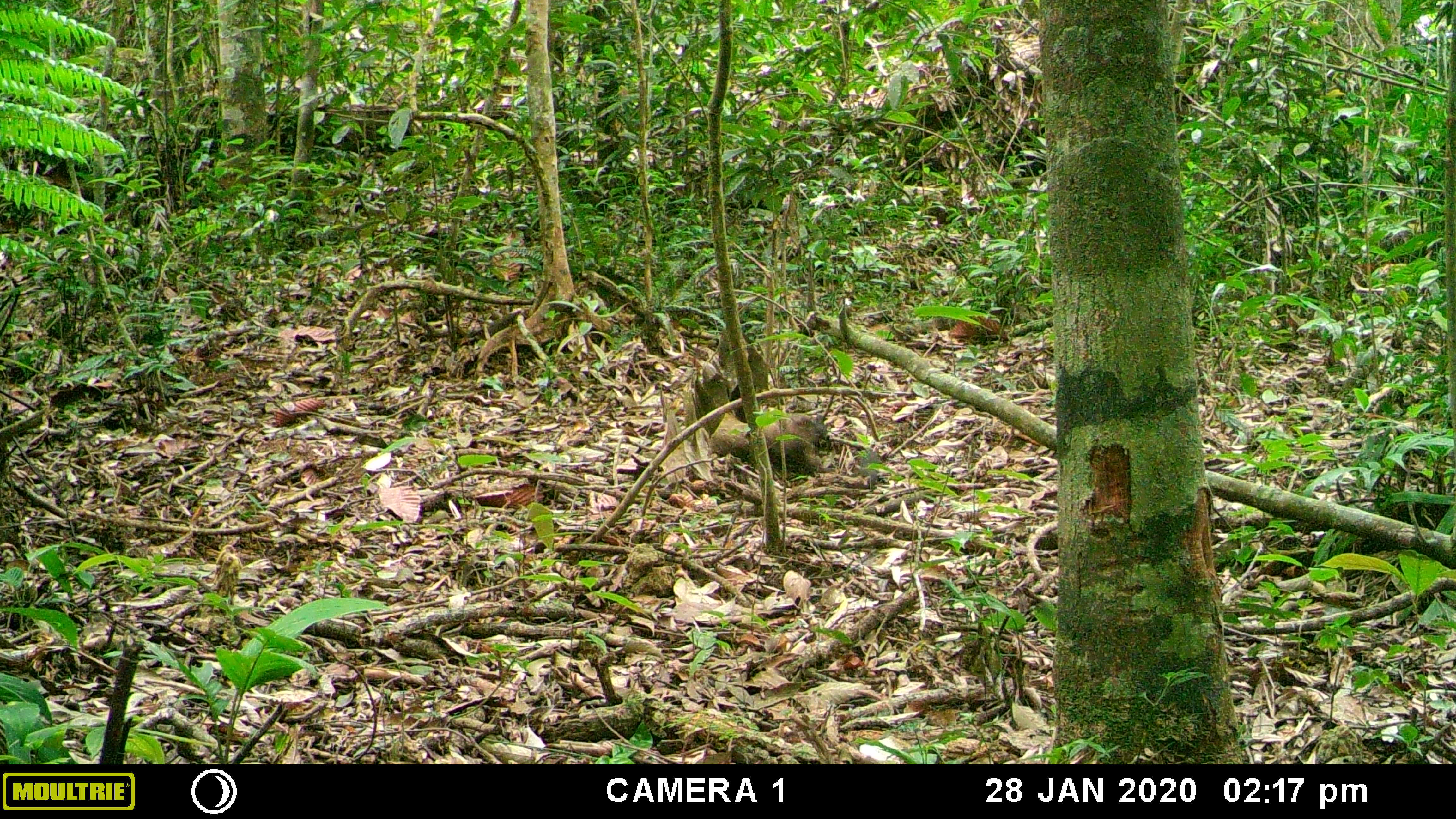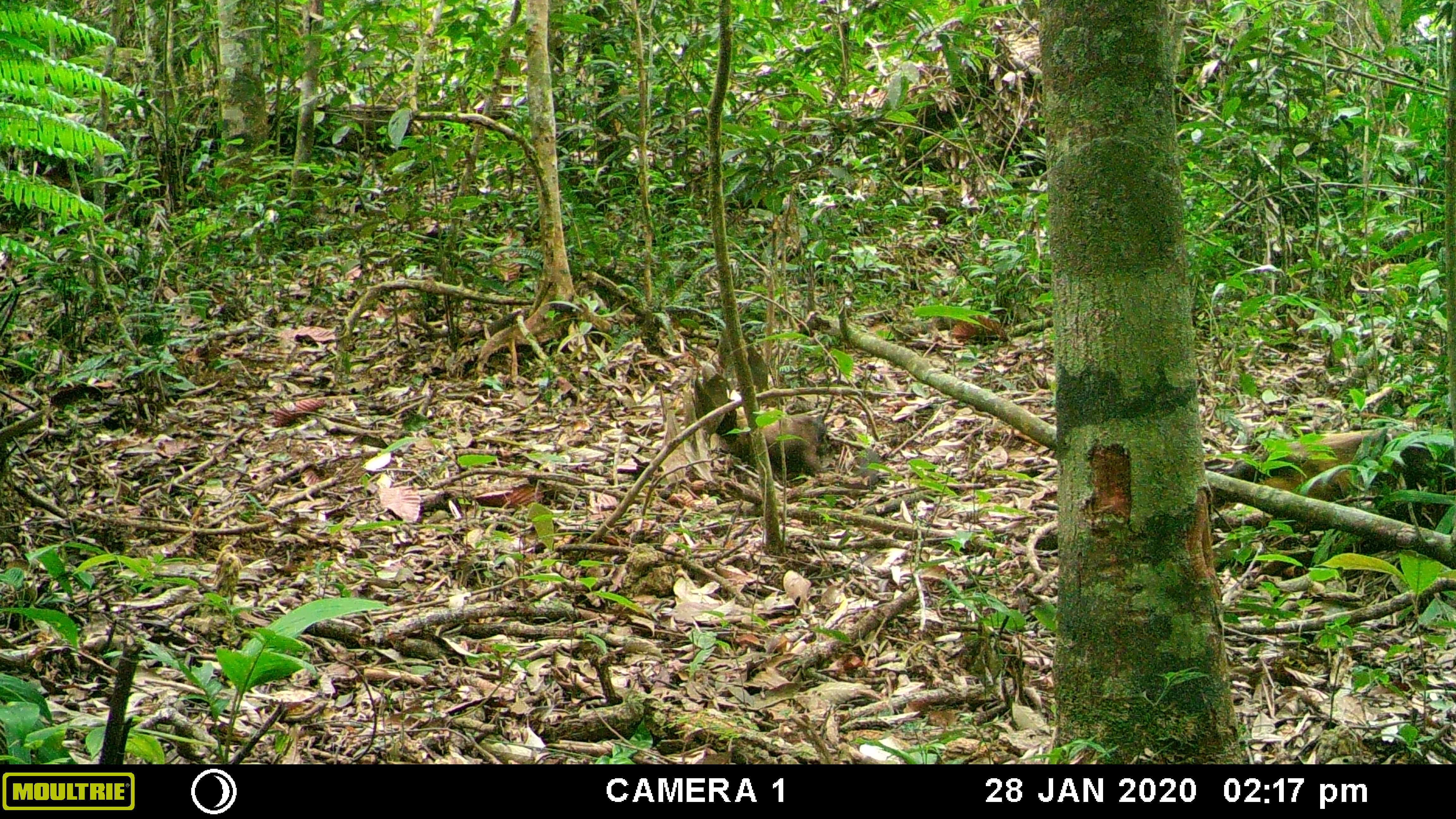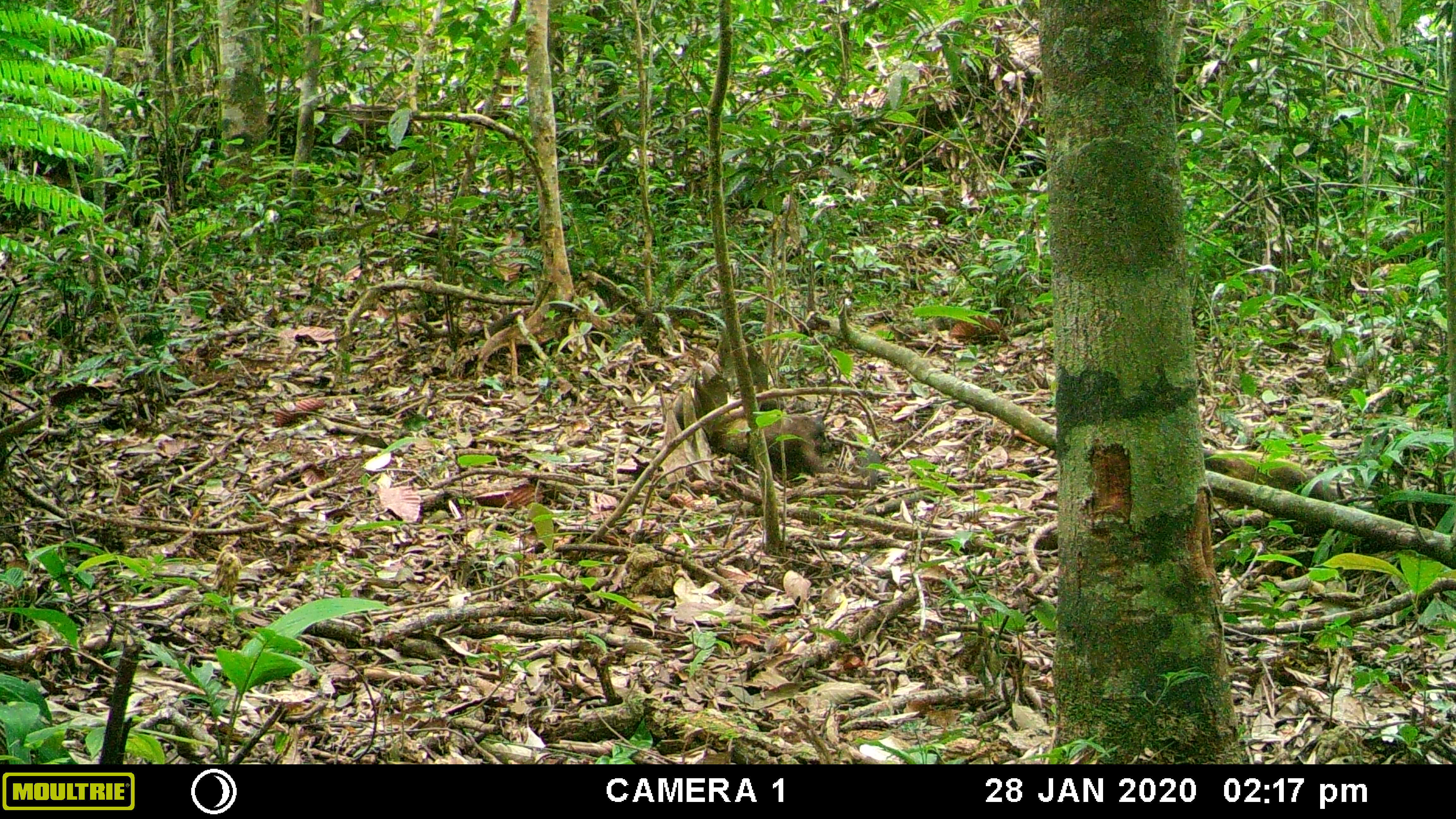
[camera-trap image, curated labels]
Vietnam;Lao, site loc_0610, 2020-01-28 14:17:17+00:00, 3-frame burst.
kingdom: Animalia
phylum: Chordata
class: Mammalia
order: Carnivora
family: Mustelidae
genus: Martes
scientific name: Martes flavigula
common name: yellow-throated marten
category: yellow throated marten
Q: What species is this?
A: Yellow throated marten (yellow-throated marten) (Martes flavigula).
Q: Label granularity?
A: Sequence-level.